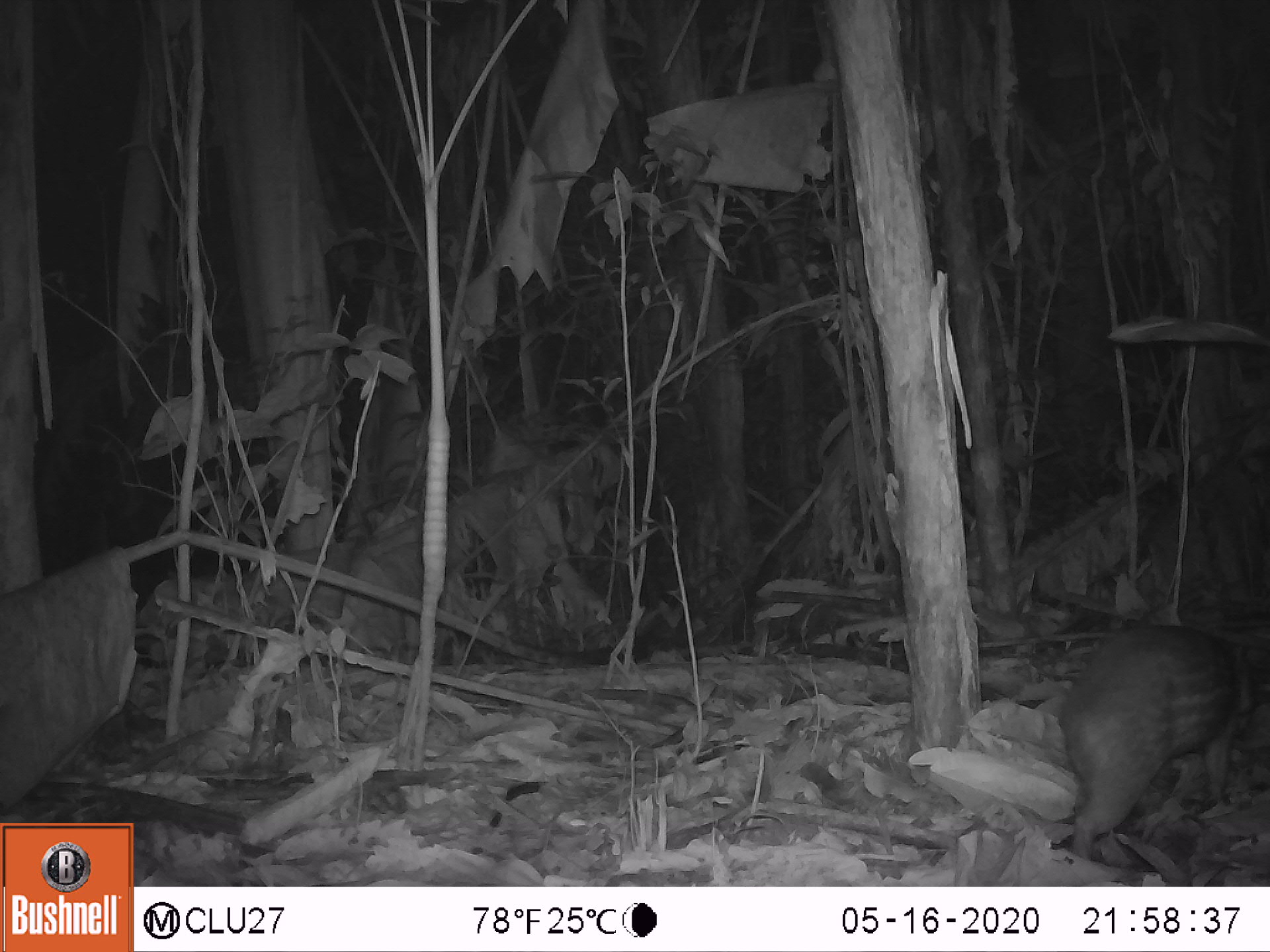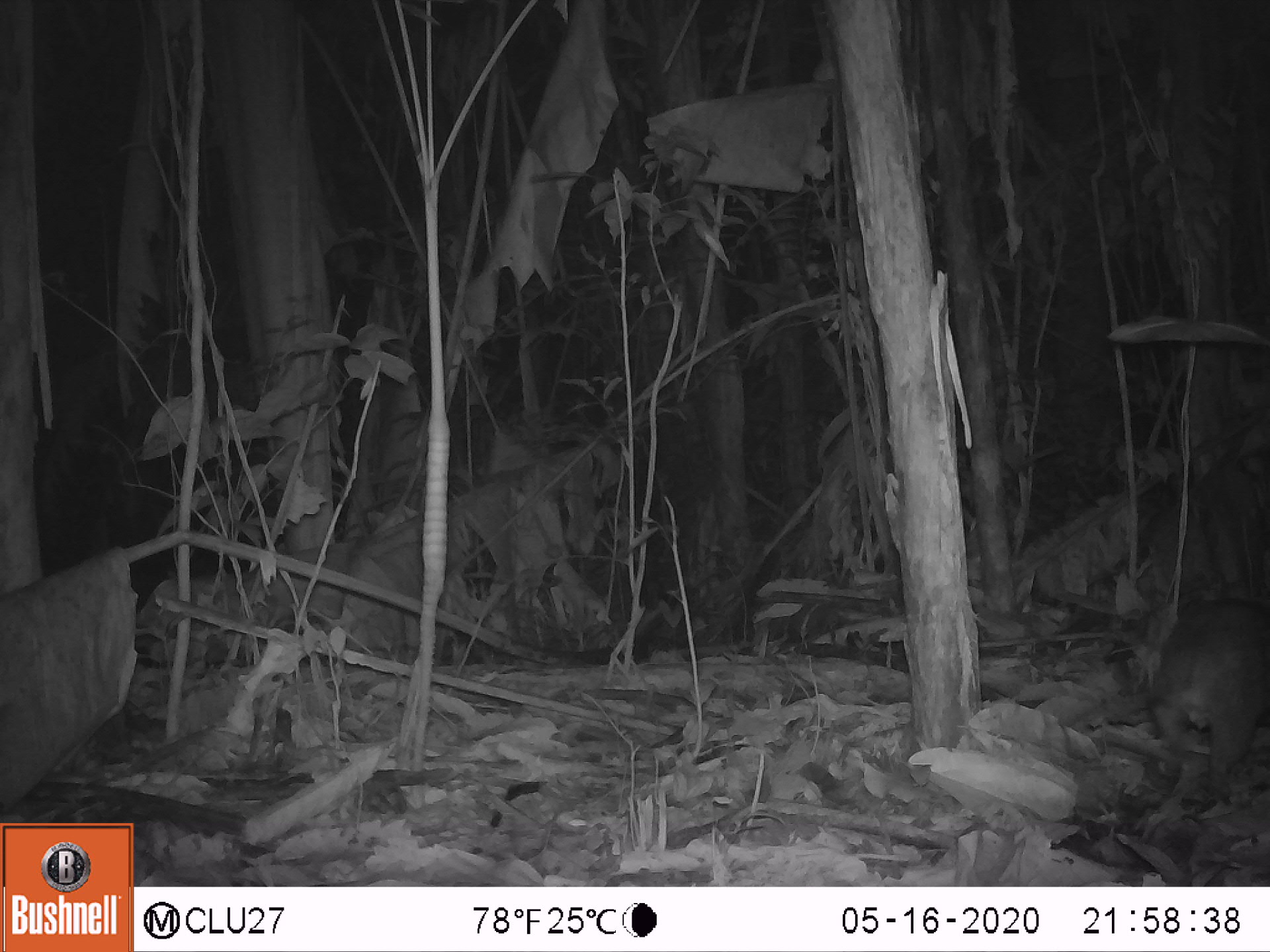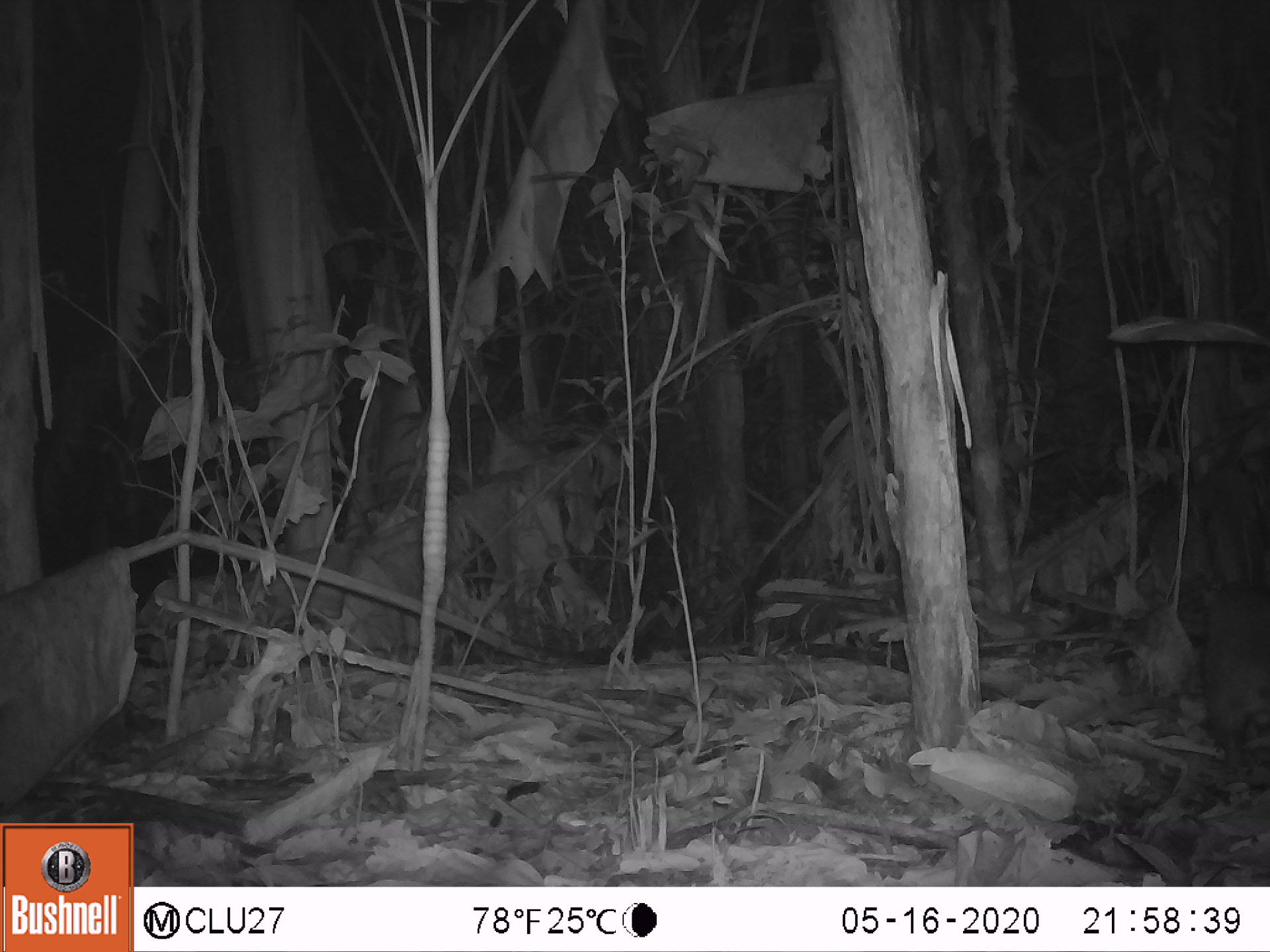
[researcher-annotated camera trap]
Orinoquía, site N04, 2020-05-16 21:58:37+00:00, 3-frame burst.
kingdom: Animalia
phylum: Chordata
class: Mammalia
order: Rodentia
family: Cuniculidae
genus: Cuniculus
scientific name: Cuniculus paca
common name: spotted paca